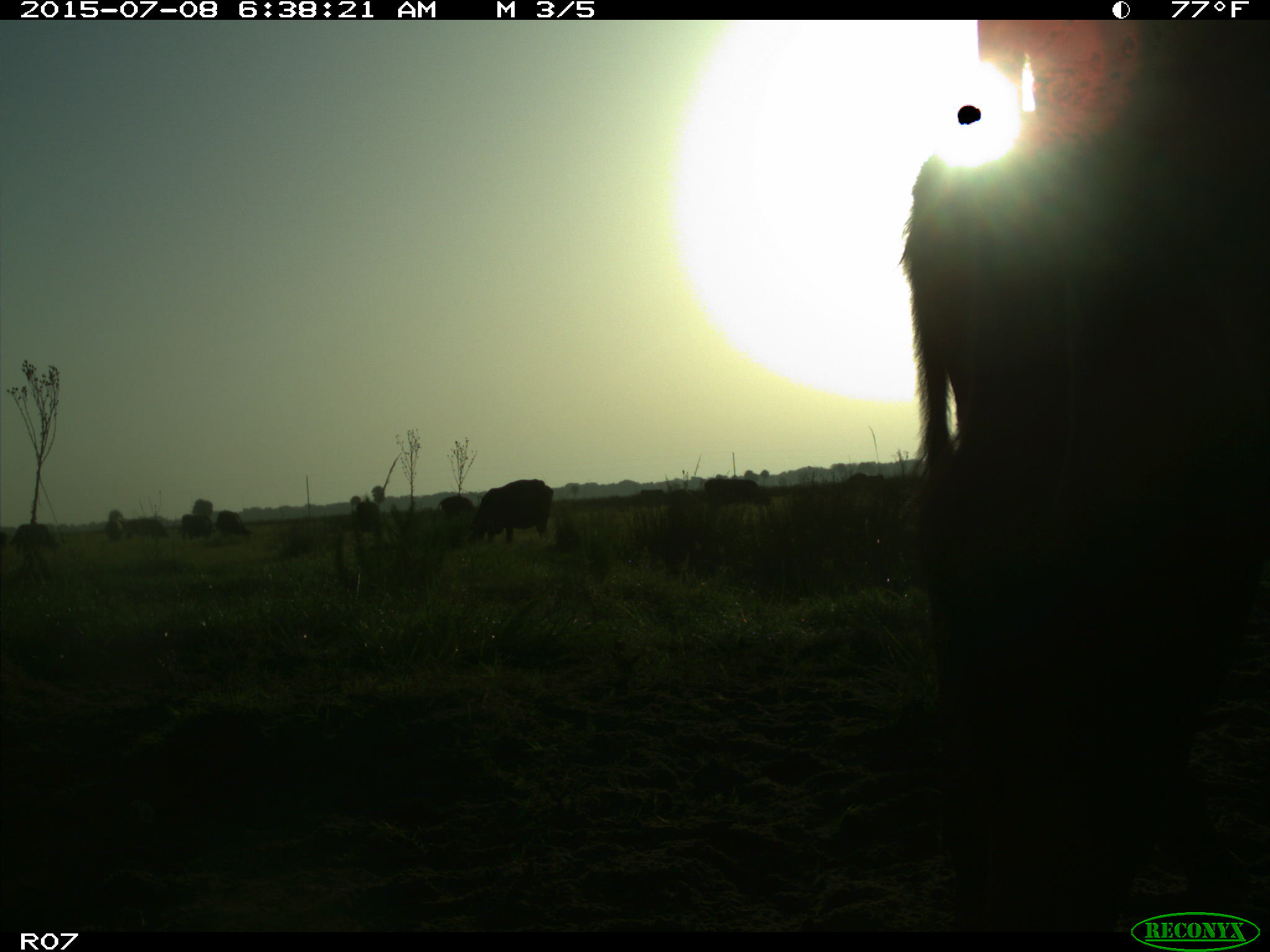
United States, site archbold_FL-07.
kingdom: Animalia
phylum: Chordata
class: Mammalia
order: Artiodactyla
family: Bovidae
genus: Bos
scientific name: Bos taurus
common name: domestic cow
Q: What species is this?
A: Bos taurus (domestic cow).